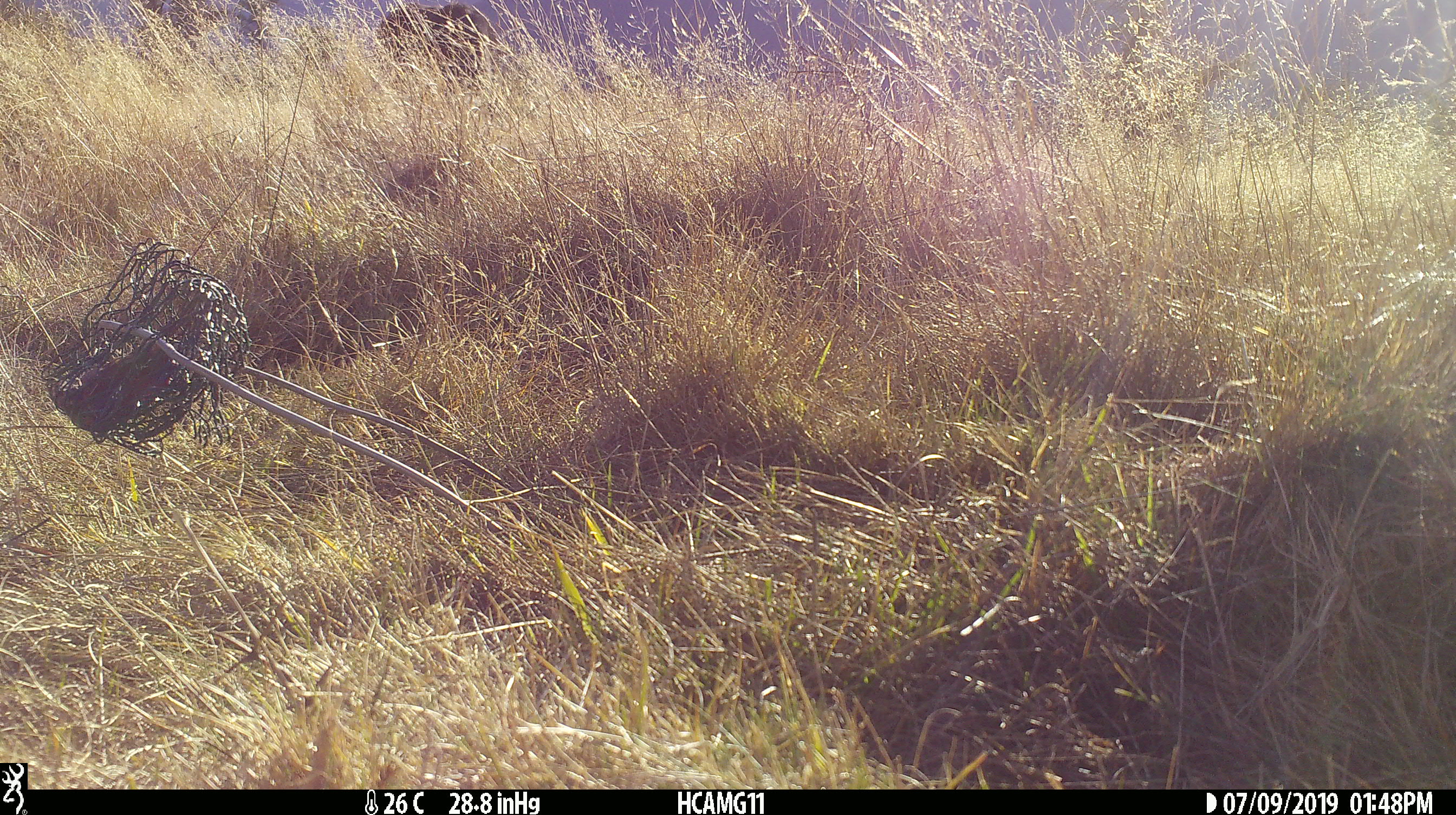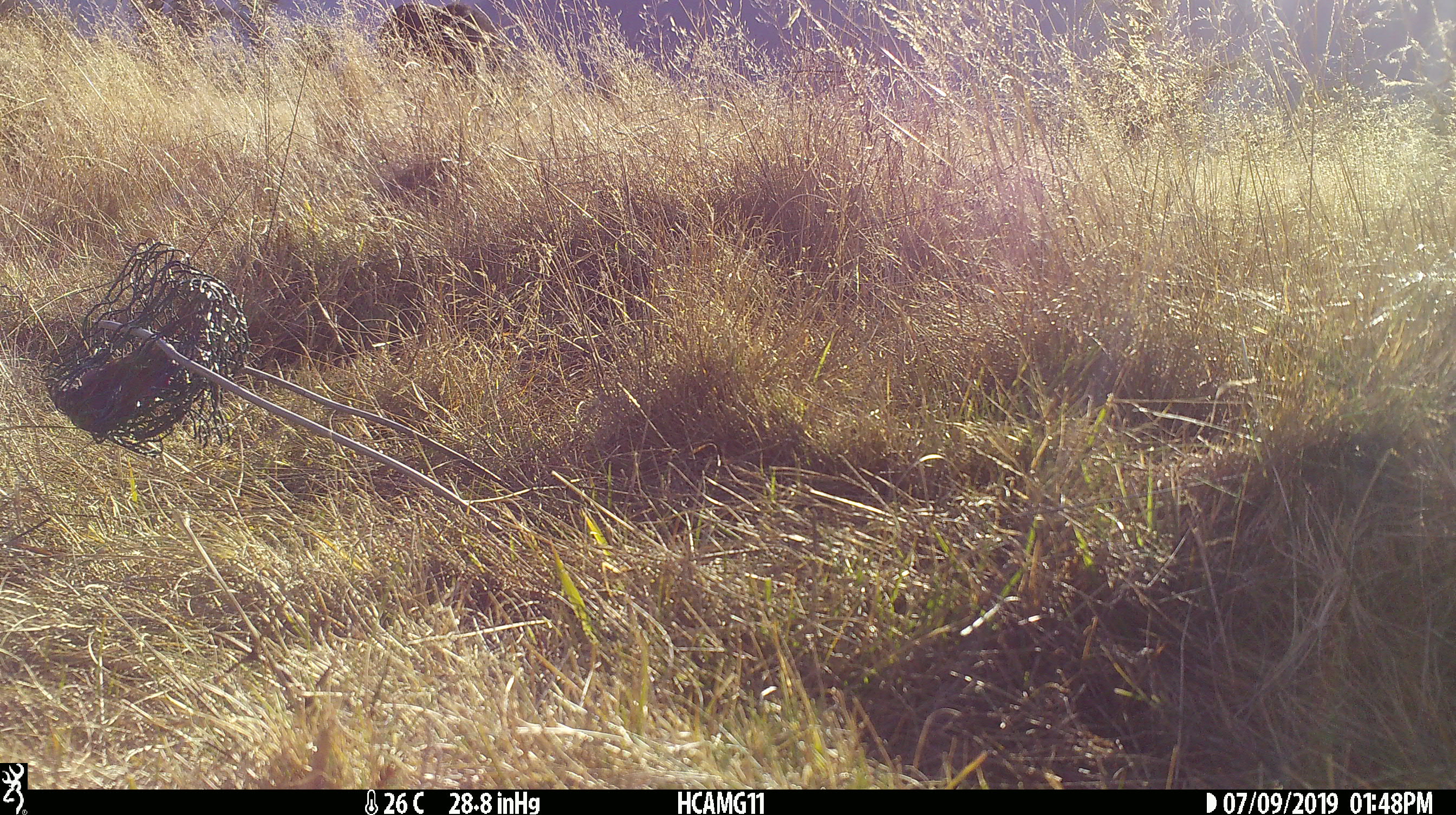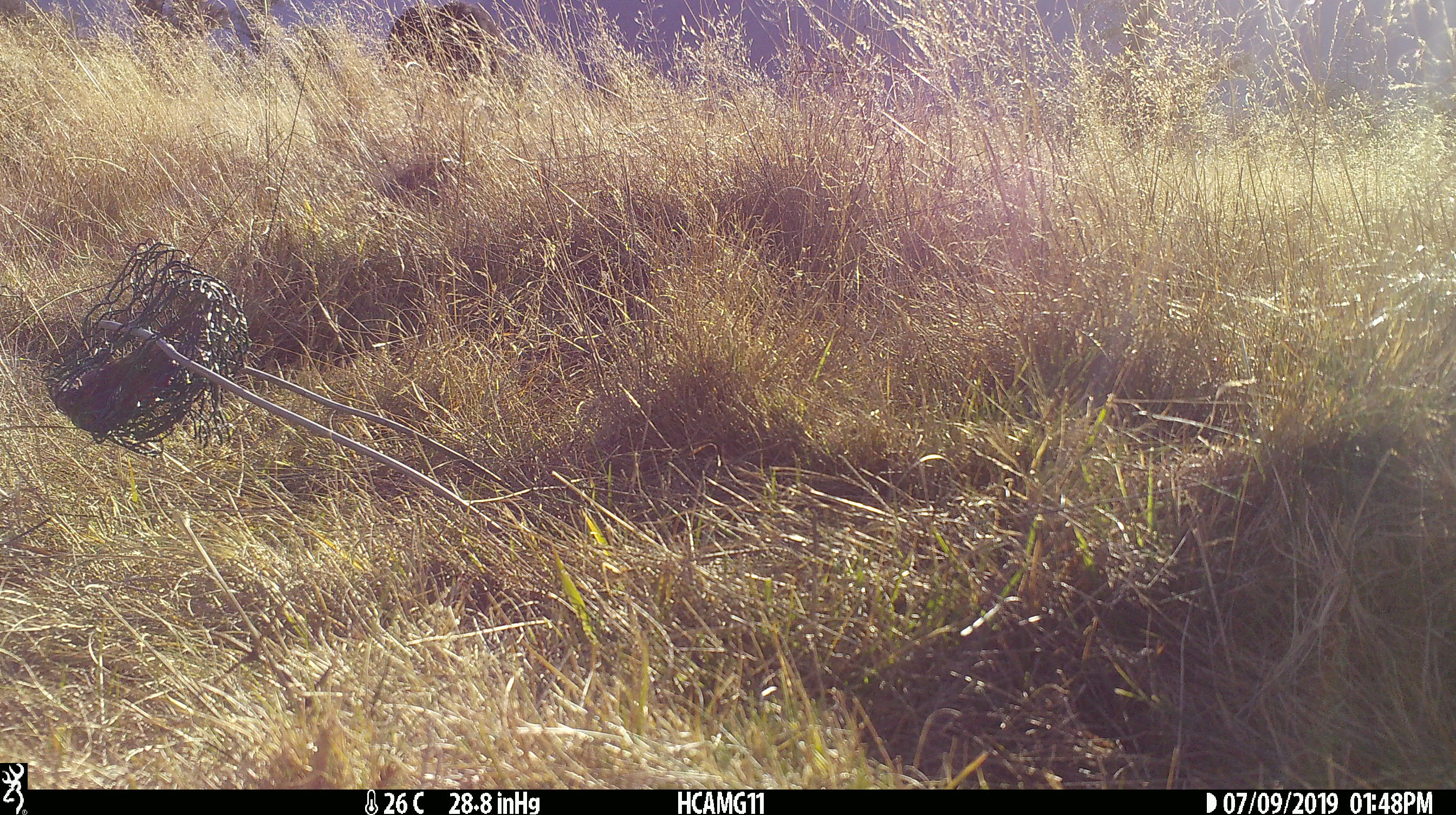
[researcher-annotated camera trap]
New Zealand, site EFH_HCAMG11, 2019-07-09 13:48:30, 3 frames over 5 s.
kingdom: Animalia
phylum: Chordata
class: Mammalia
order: Artiodactyla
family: Bovidae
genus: Bos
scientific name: Bos taurus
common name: domestic cow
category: cow